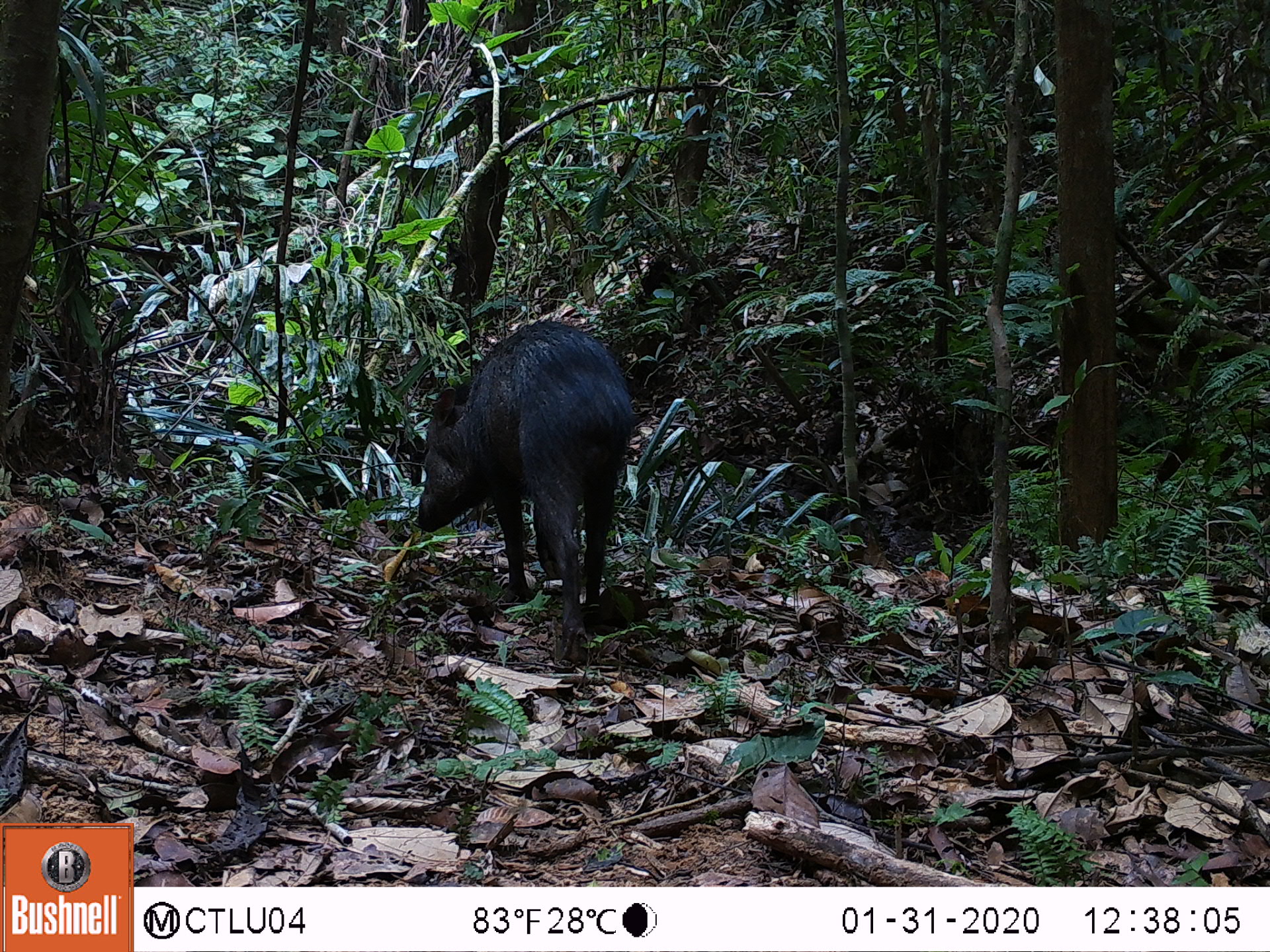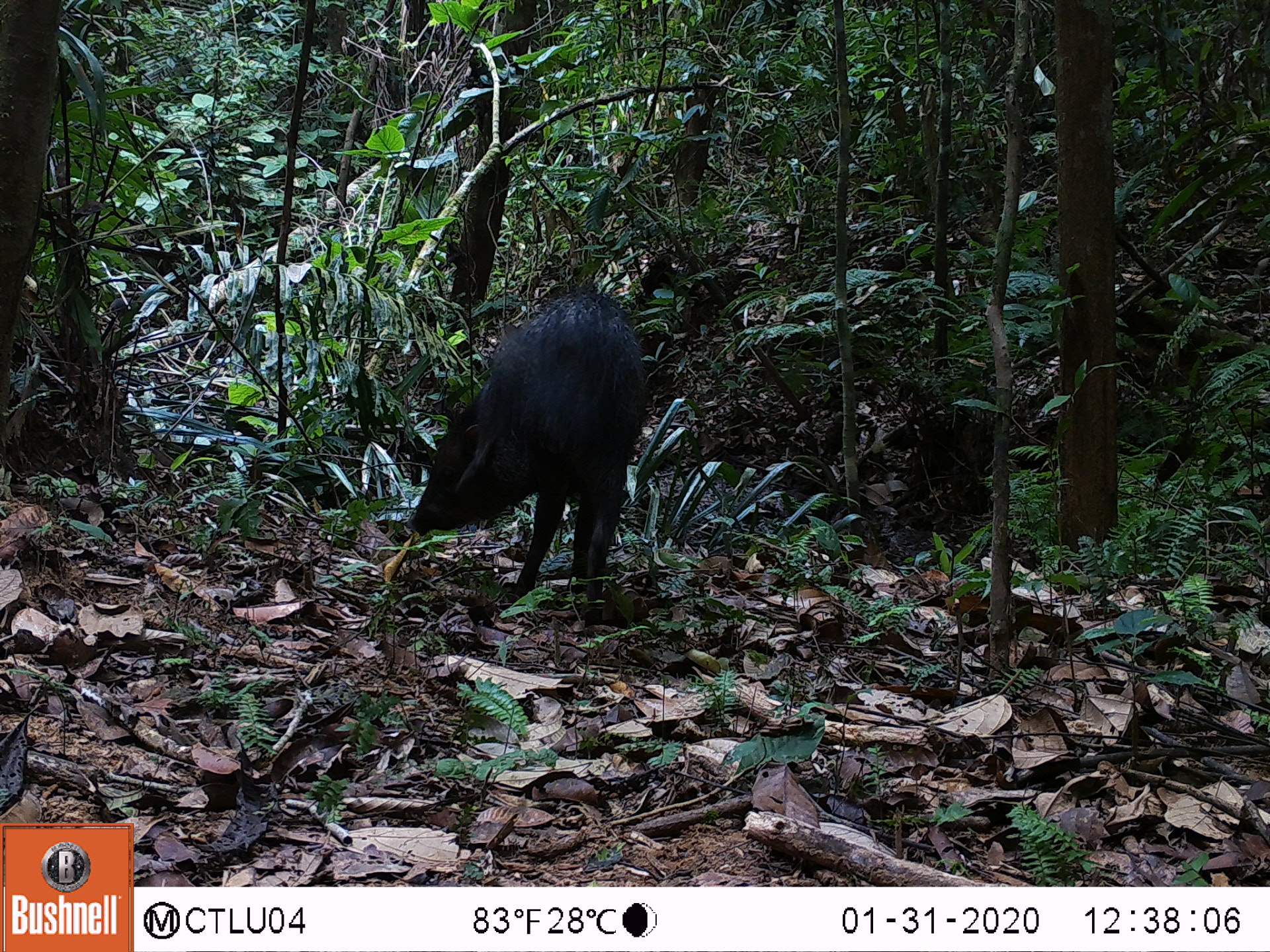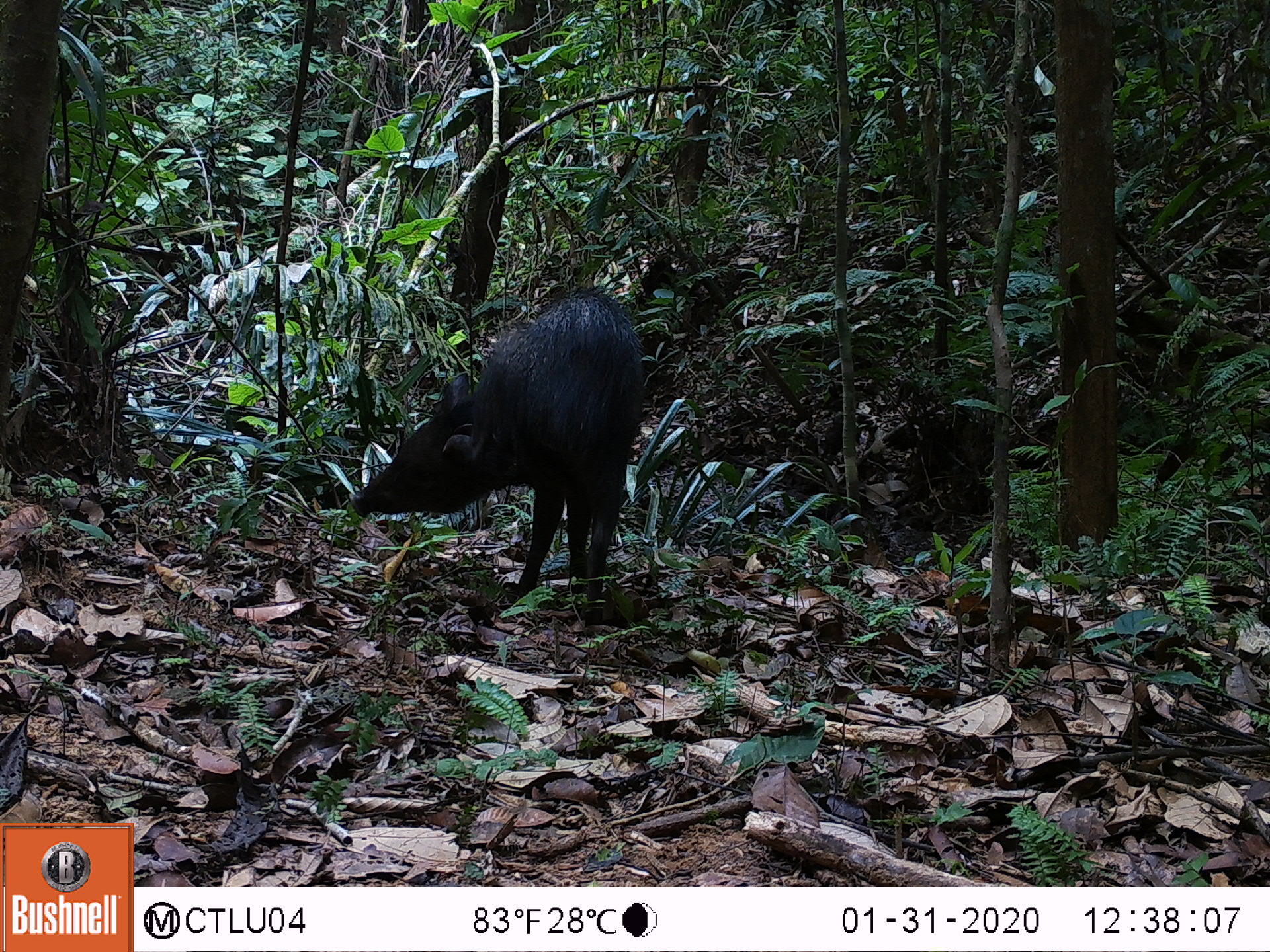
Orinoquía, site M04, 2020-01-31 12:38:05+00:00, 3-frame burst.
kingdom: Animalia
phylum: Chordata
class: Mammalia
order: Artiodactyla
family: Tayassuidae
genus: Pecari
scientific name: Pecari tajacu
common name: collared peccary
Collared peccary (Pecari tajacu).